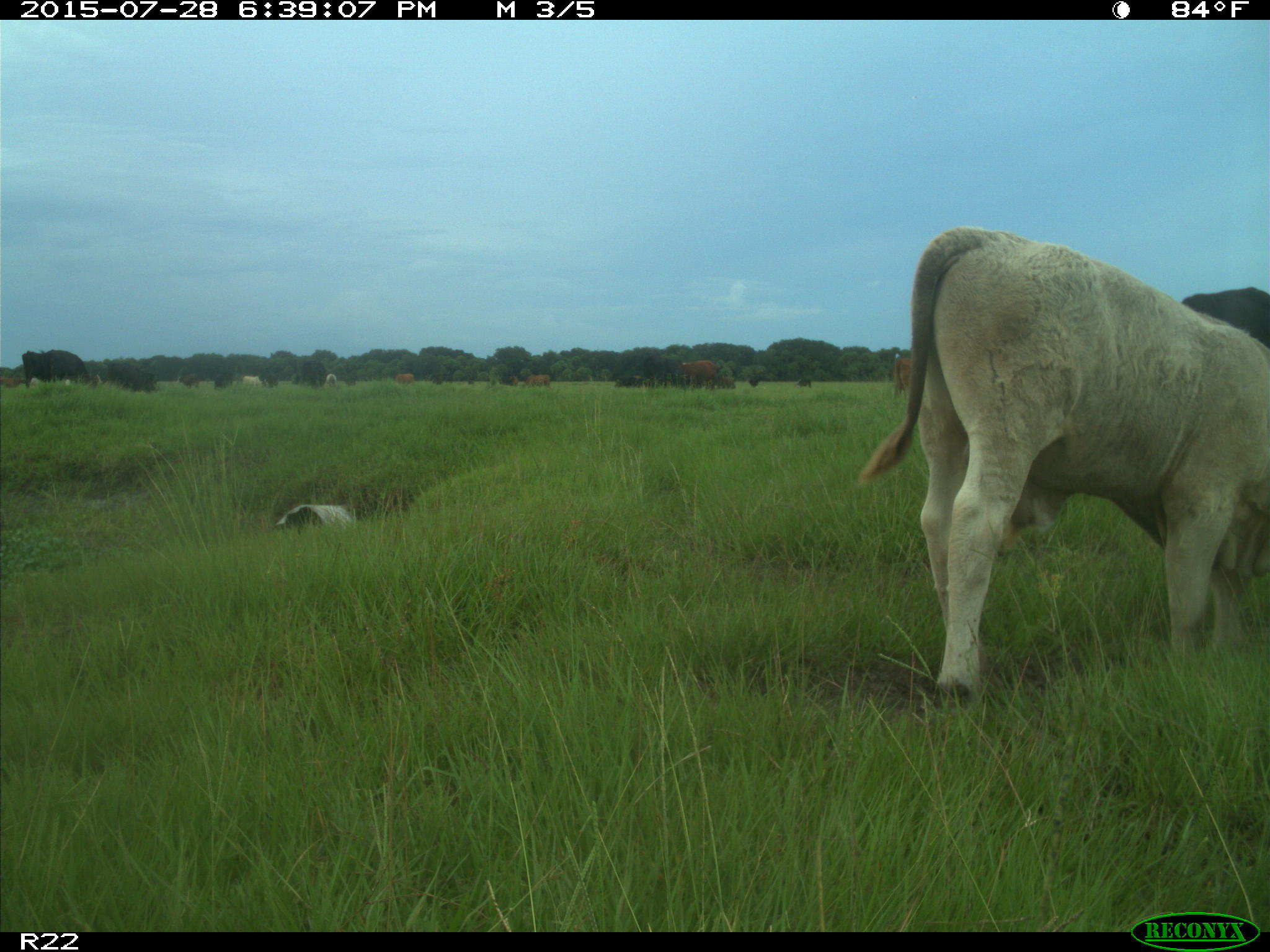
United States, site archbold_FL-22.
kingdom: Animalia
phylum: Chordata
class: Mammalia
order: Artiodactyla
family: Bovidae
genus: Bos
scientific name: Bos taurus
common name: domestic cow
Bos taurus (domestic cow).